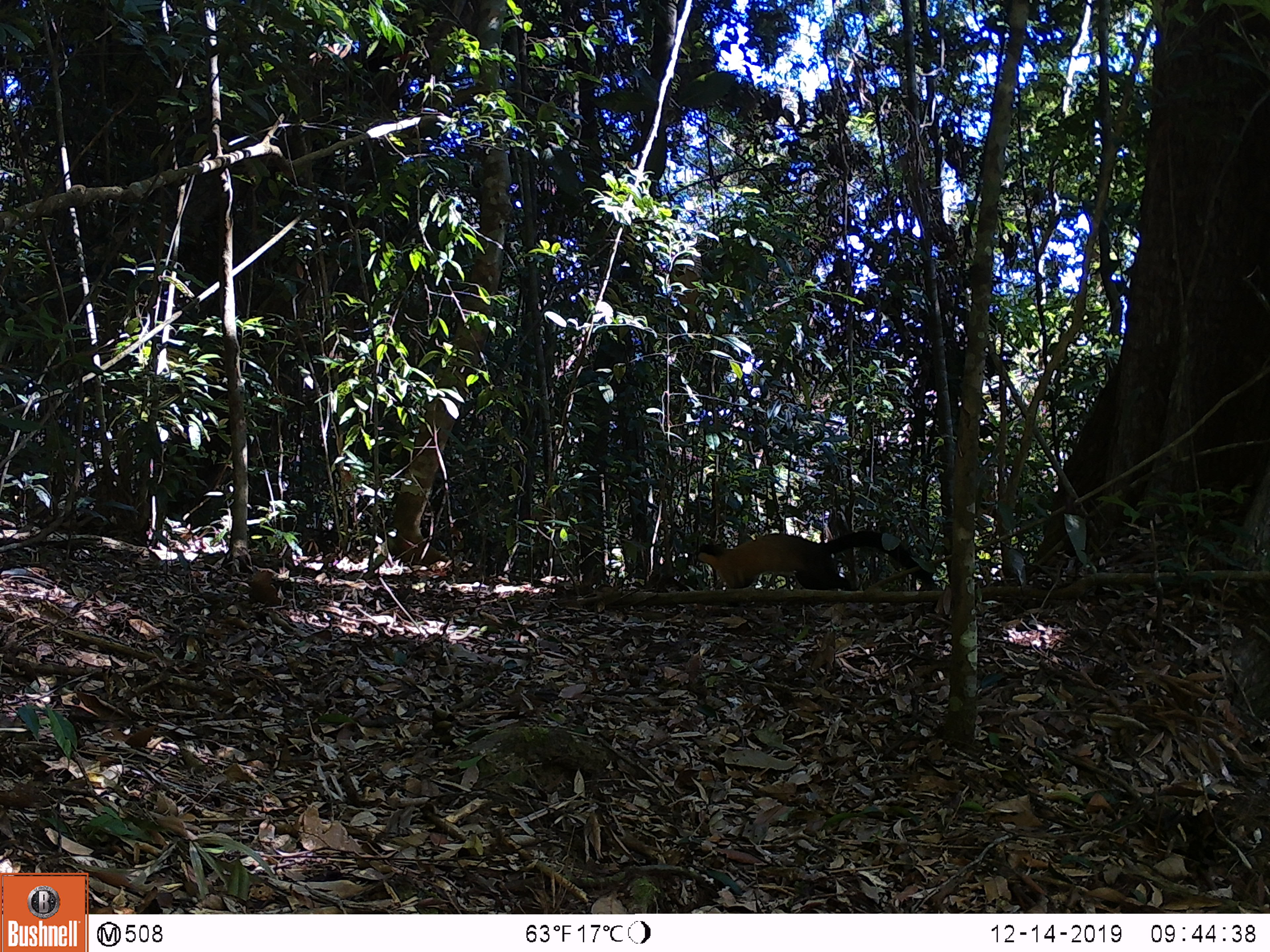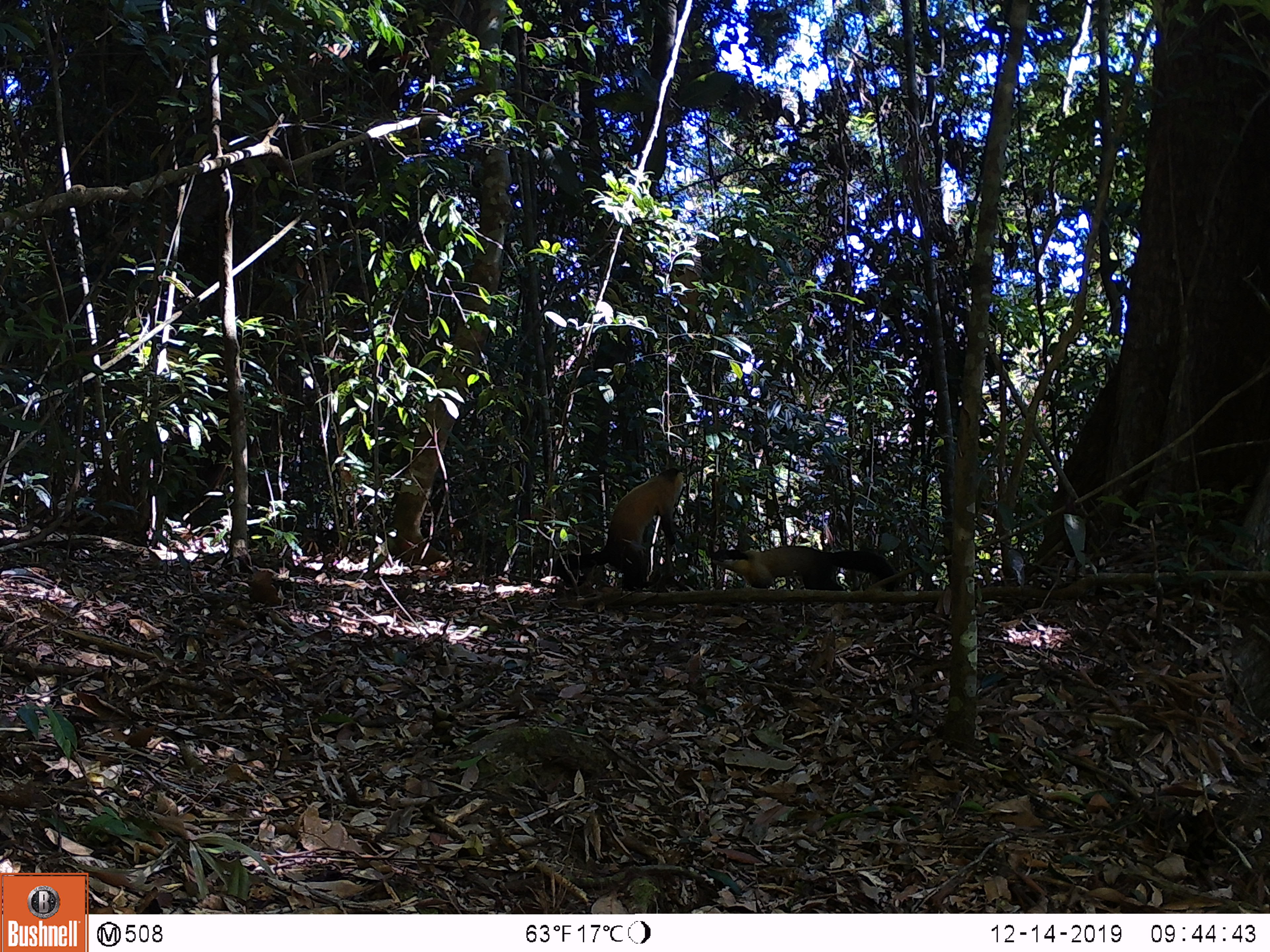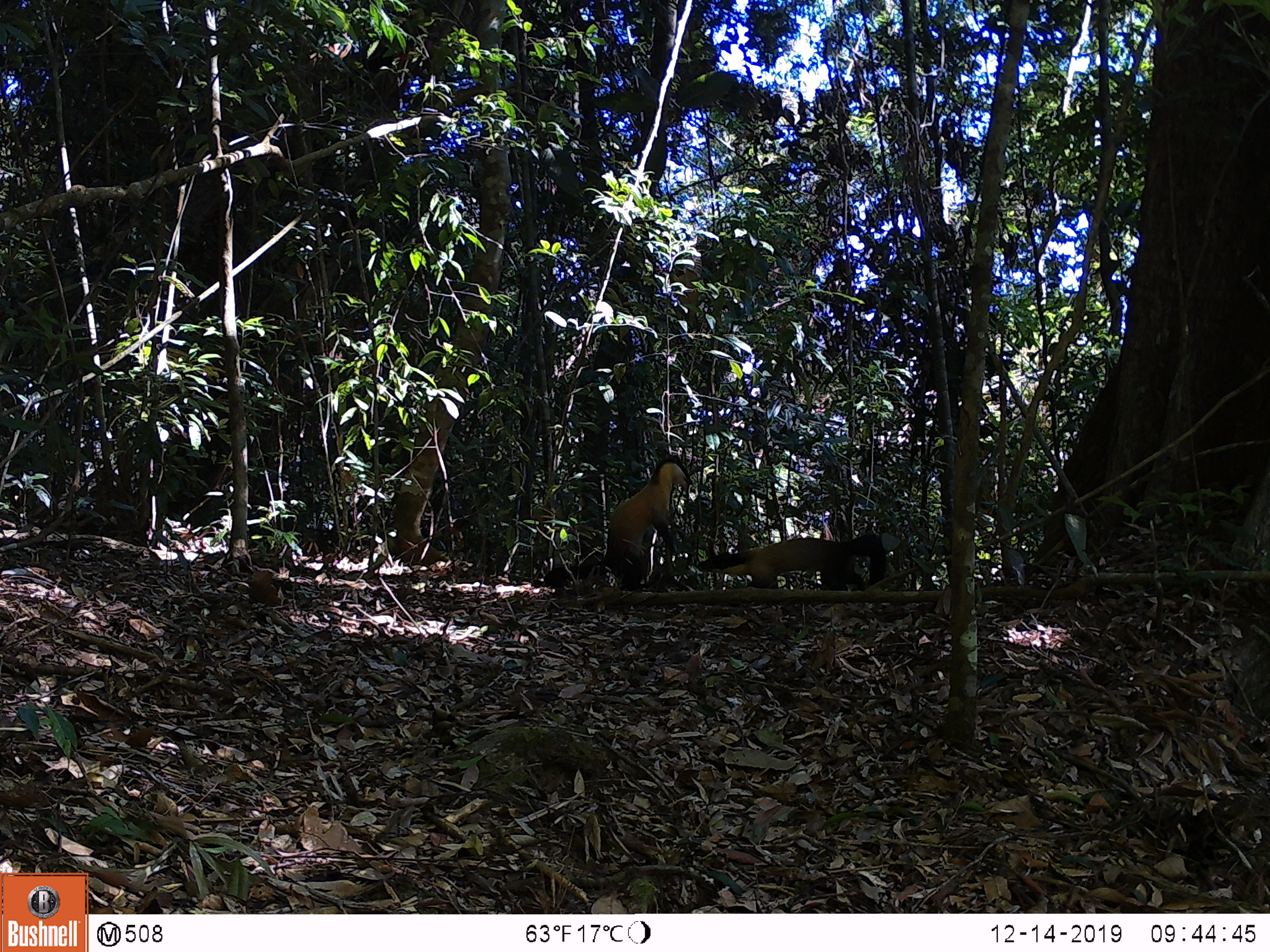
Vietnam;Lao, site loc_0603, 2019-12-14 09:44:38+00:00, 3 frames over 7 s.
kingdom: Animalia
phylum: Chordata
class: Mammalia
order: Carnivora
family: Mustelidae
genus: Martes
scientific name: Martes flavigula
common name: yellow-throated marten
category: yellow throated marten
Yellow throated marten (yellow-throated marten) (Martes flavigula). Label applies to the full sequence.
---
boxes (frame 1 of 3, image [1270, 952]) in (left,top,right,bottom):
yellow throated marten: (694,530,935,590)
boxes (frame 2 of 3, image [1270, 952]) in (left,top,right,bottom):
yellow throated marten: (553,467,685,591); (711,545,899,592)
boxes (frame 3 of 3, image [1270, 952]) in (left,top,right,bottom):
yellow throated marten: (543,456,685,591); (699,534,887,591)